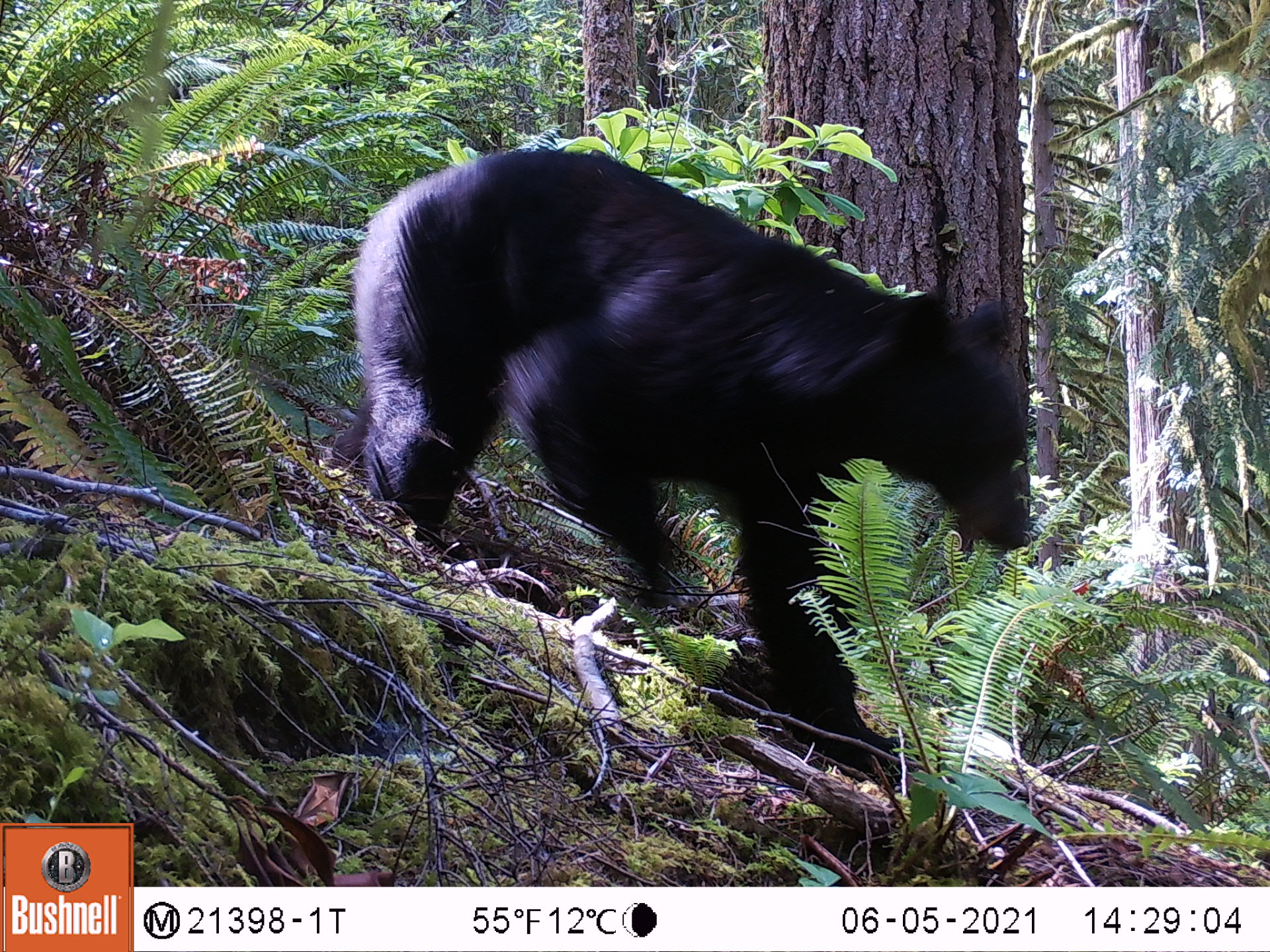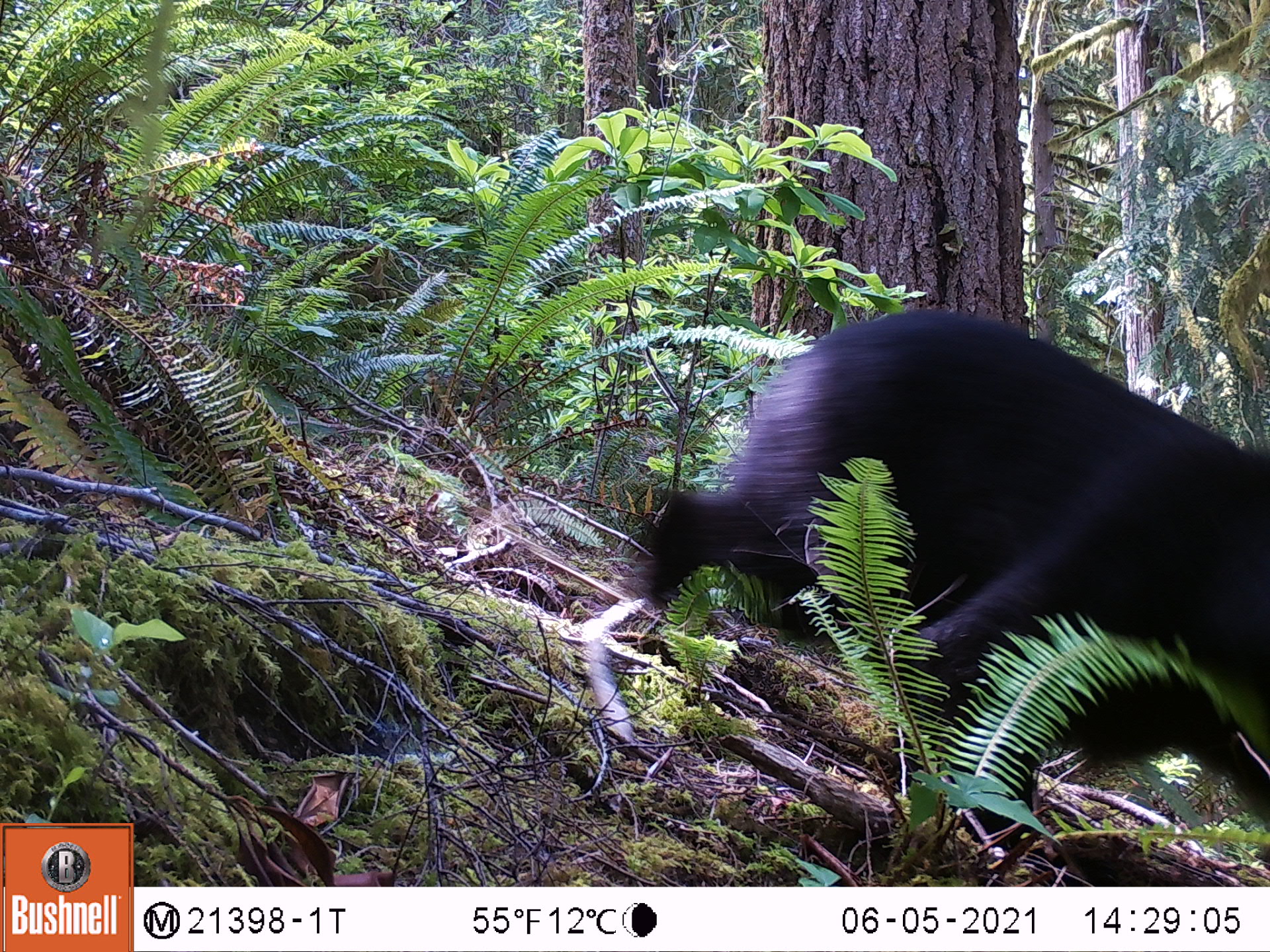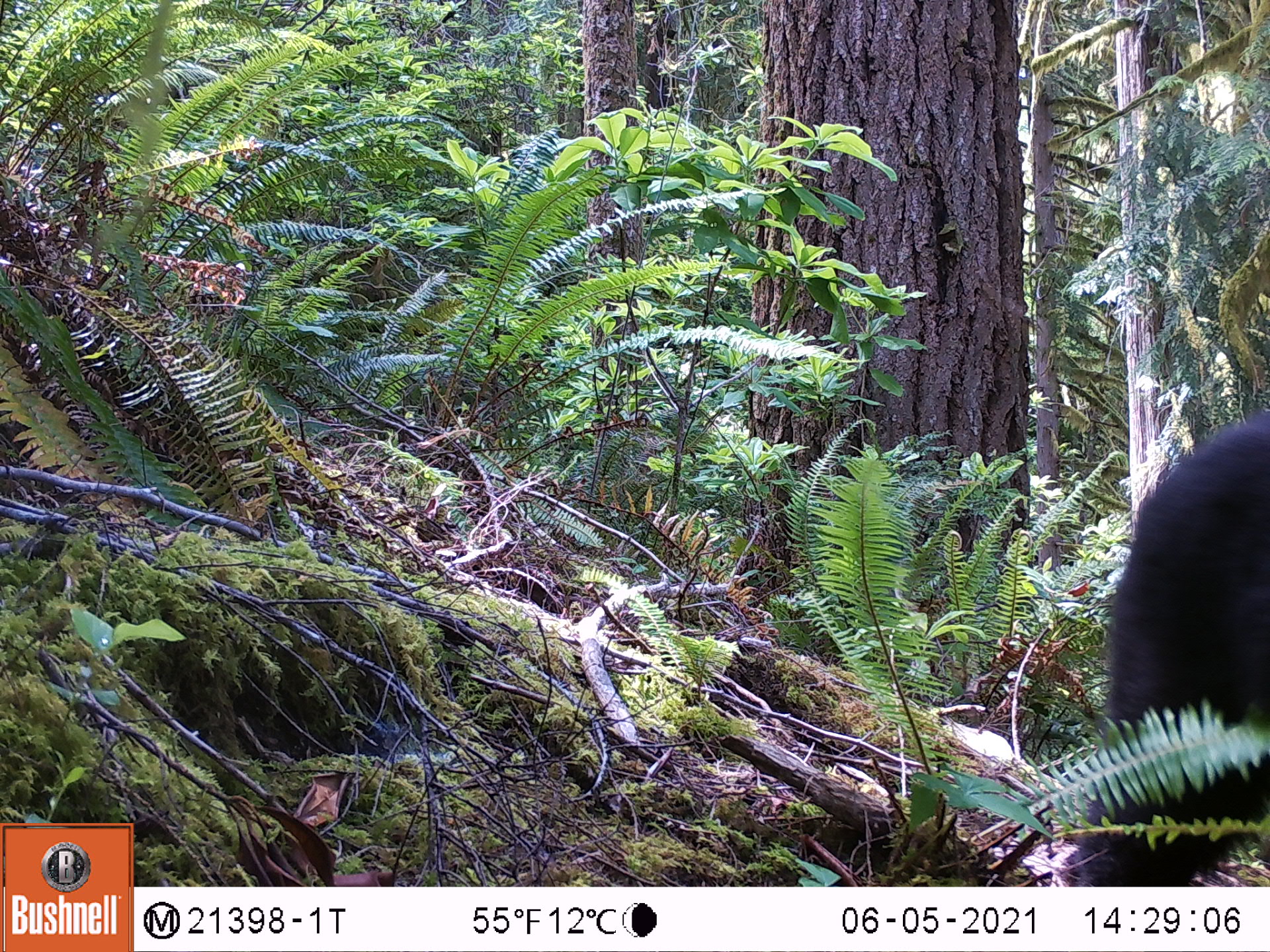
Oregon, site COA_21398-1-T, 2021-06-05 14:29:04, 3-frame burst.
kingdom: Animalia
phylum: Chordata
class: Mammalia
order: Carnivora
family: Ursidae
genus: Ursus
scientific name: Ursus americanus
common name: american black bear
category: black bear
Black bear (american black bear) (Ursus americanus).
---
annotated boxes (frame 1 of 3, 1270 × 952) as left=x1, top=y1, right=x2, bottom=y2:
black bear: left=353, top=127, right=1047, bottom=789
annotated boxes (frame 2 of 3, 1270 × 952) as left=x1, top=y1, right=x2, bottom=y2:
black bear: left=647, top=283, right=1263, bottom=815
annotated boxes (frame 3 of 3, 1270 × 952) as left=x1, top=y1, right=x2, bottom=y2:
black bear: left=1066, top=409, right=1264, bottom=885